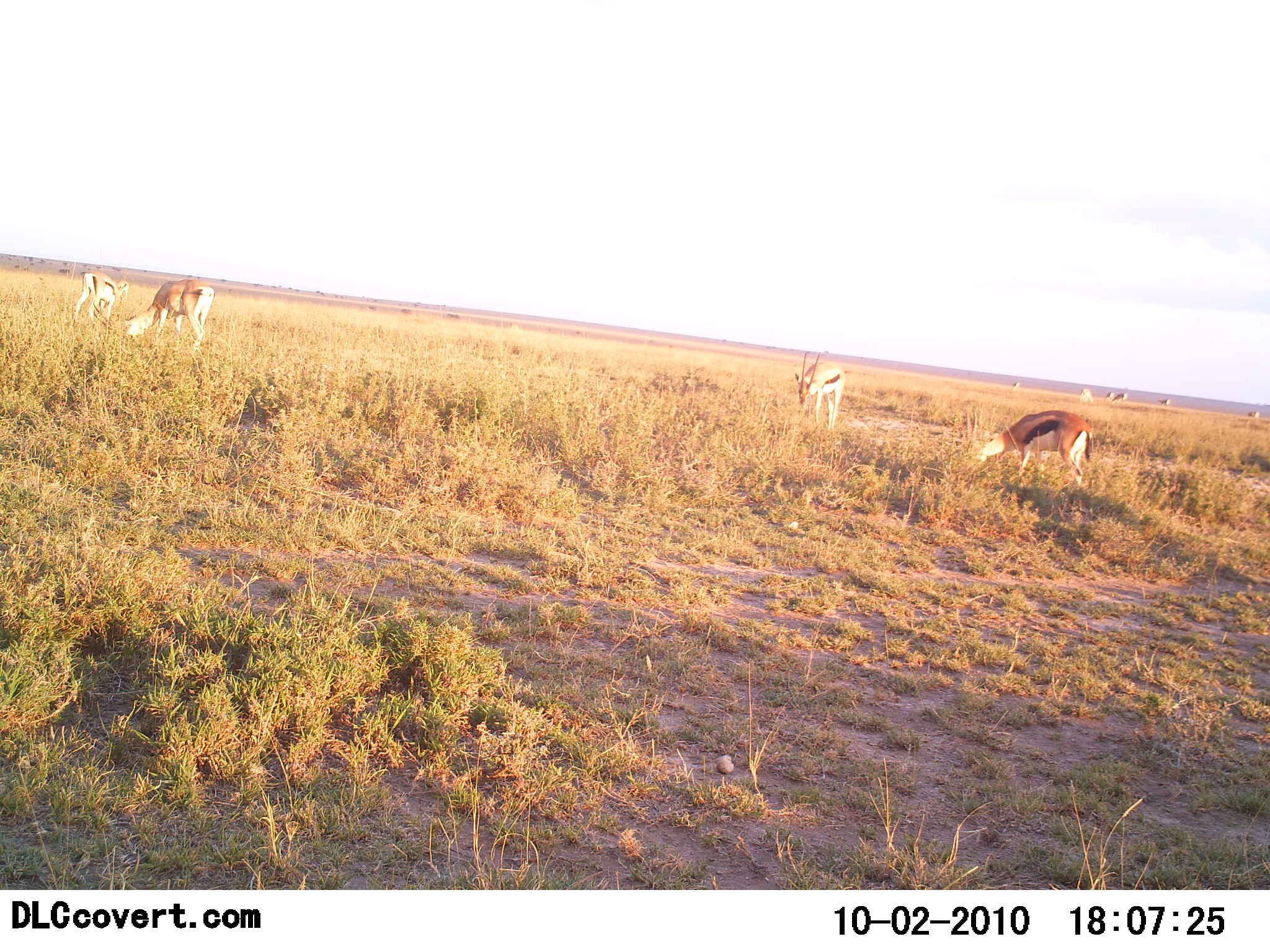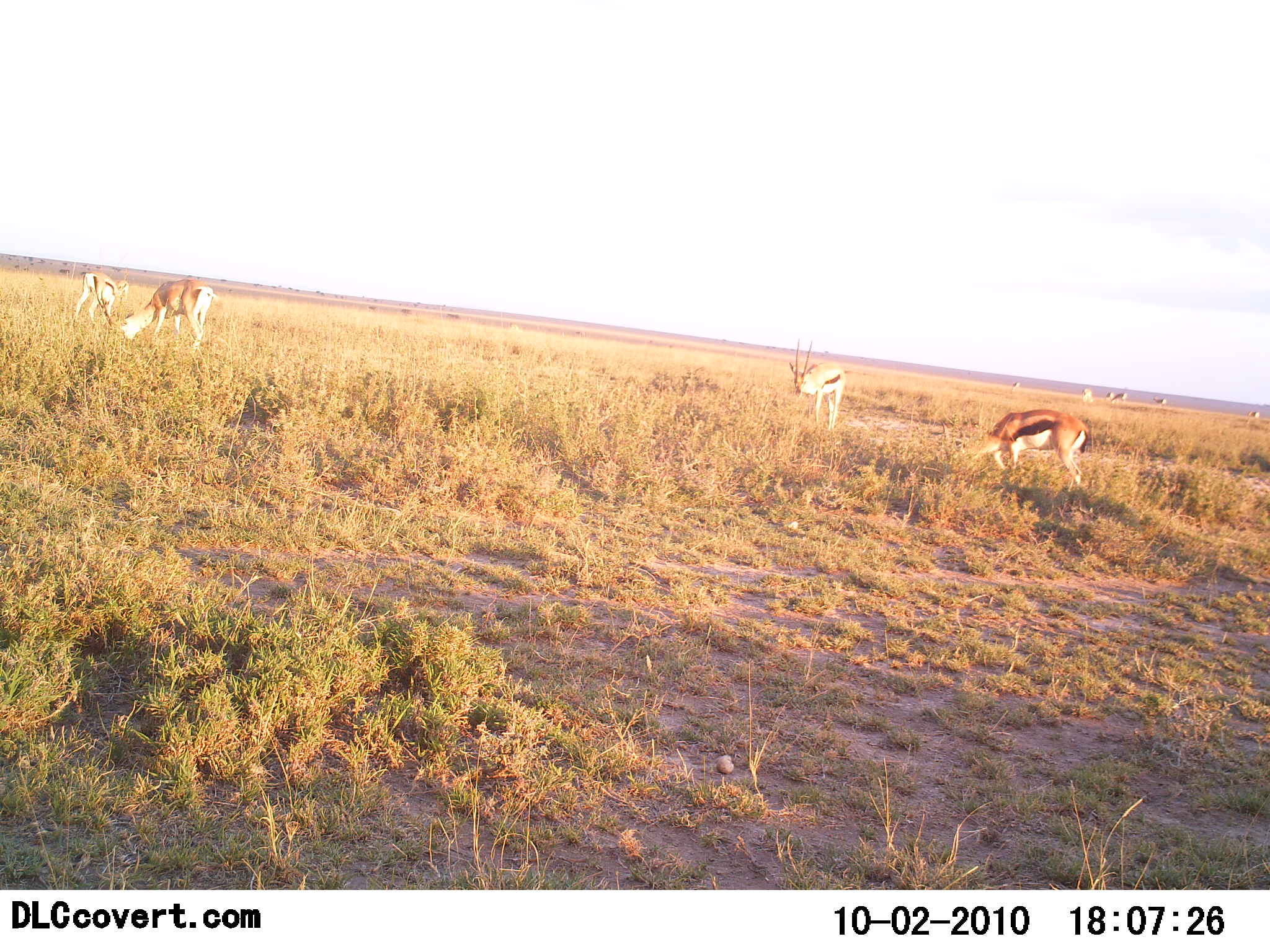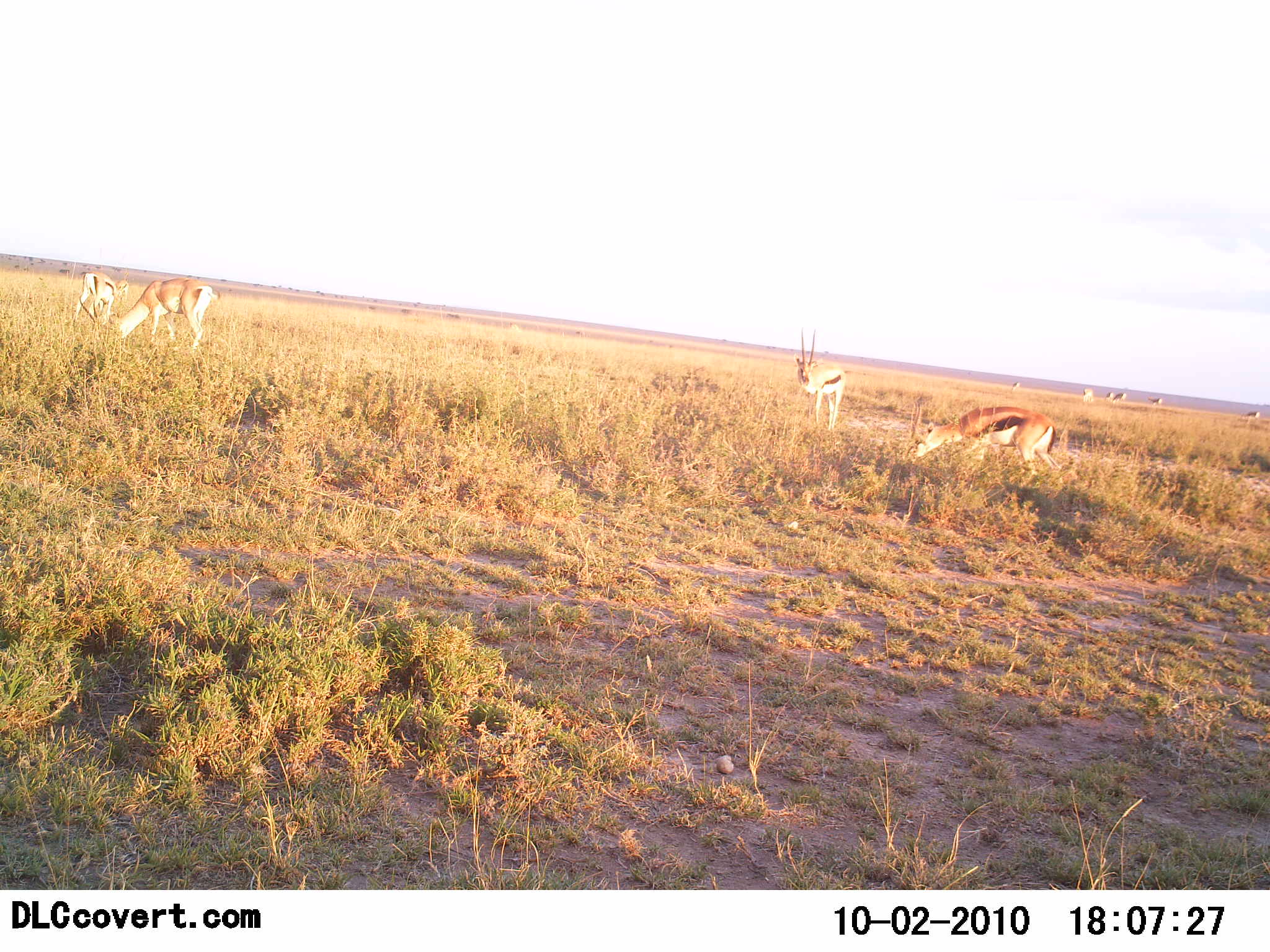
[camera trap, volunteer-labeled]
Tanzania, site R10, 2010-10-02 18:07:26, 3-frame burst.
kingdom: Animalia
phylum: Chordata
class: Mammalia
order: Artiodactyla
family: Bovidae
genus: Eudorcas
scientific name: Eudorcas thomsonii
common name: thomson's gazelle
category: gazellethomsons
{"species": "gazellethomsons (thomson's gazelle) (Eudorcas thomsonii)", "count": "4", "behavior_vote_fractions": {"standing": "27%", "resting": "0%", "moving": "27%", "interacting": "0%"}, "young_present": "0%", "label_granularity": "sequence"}